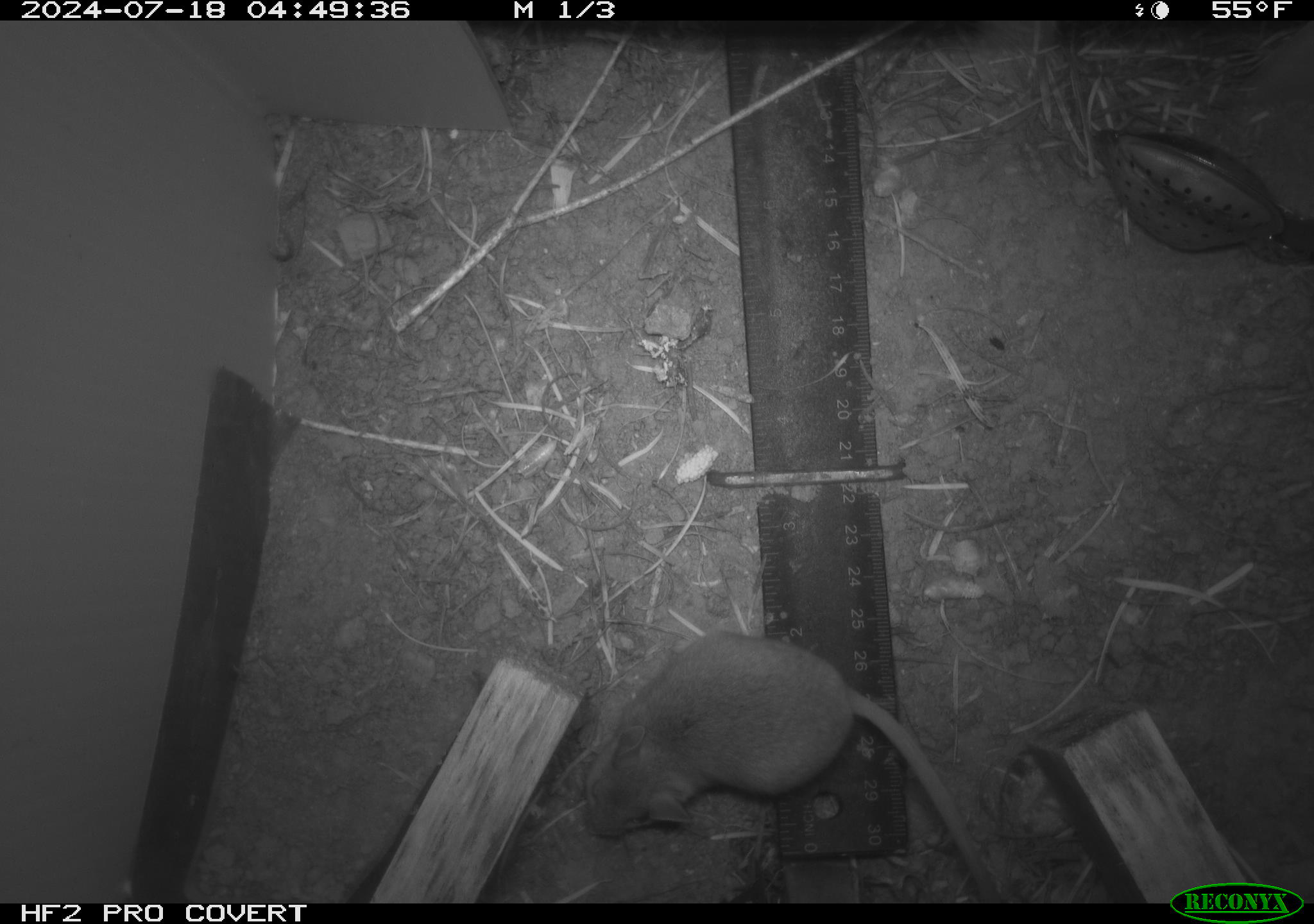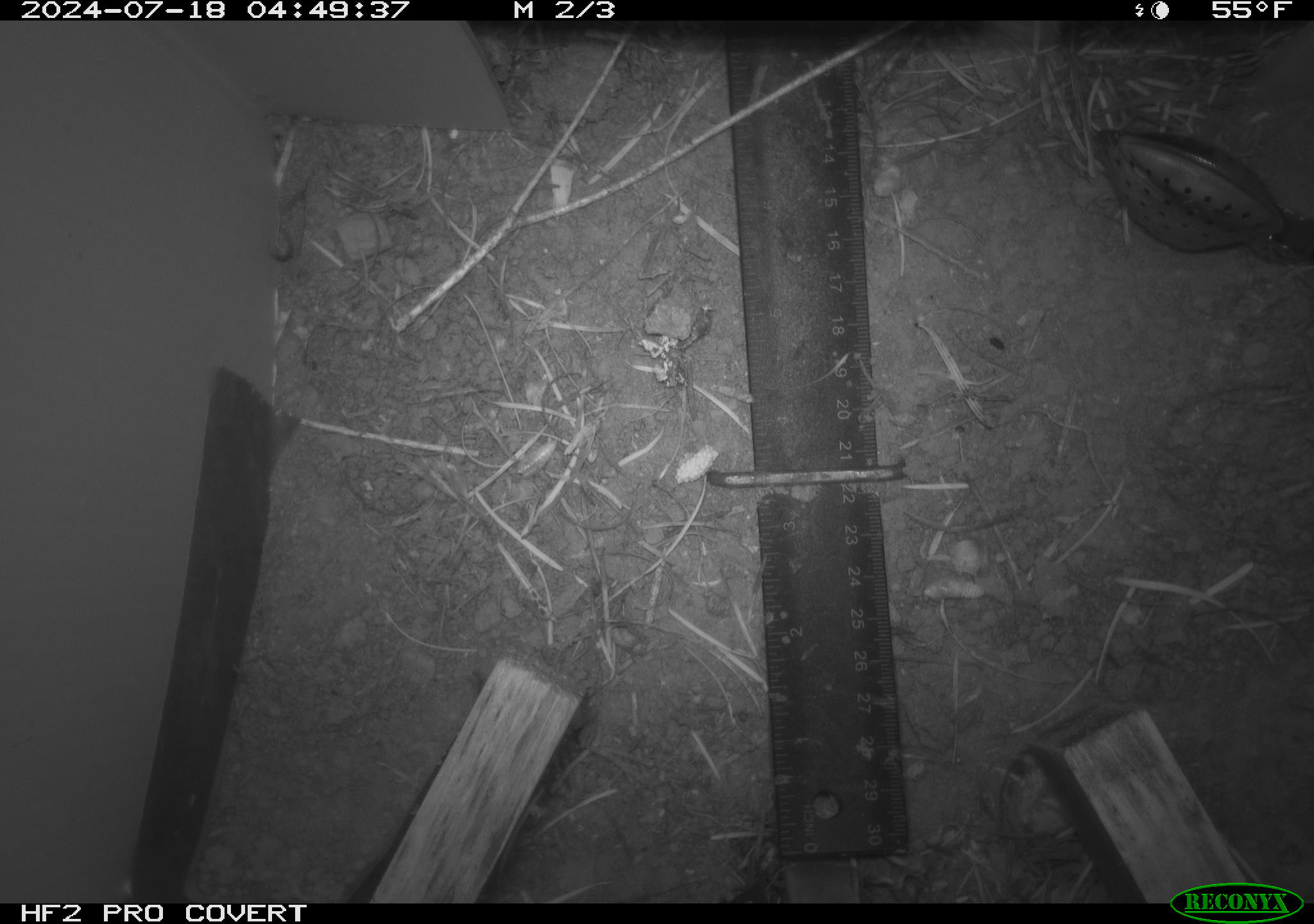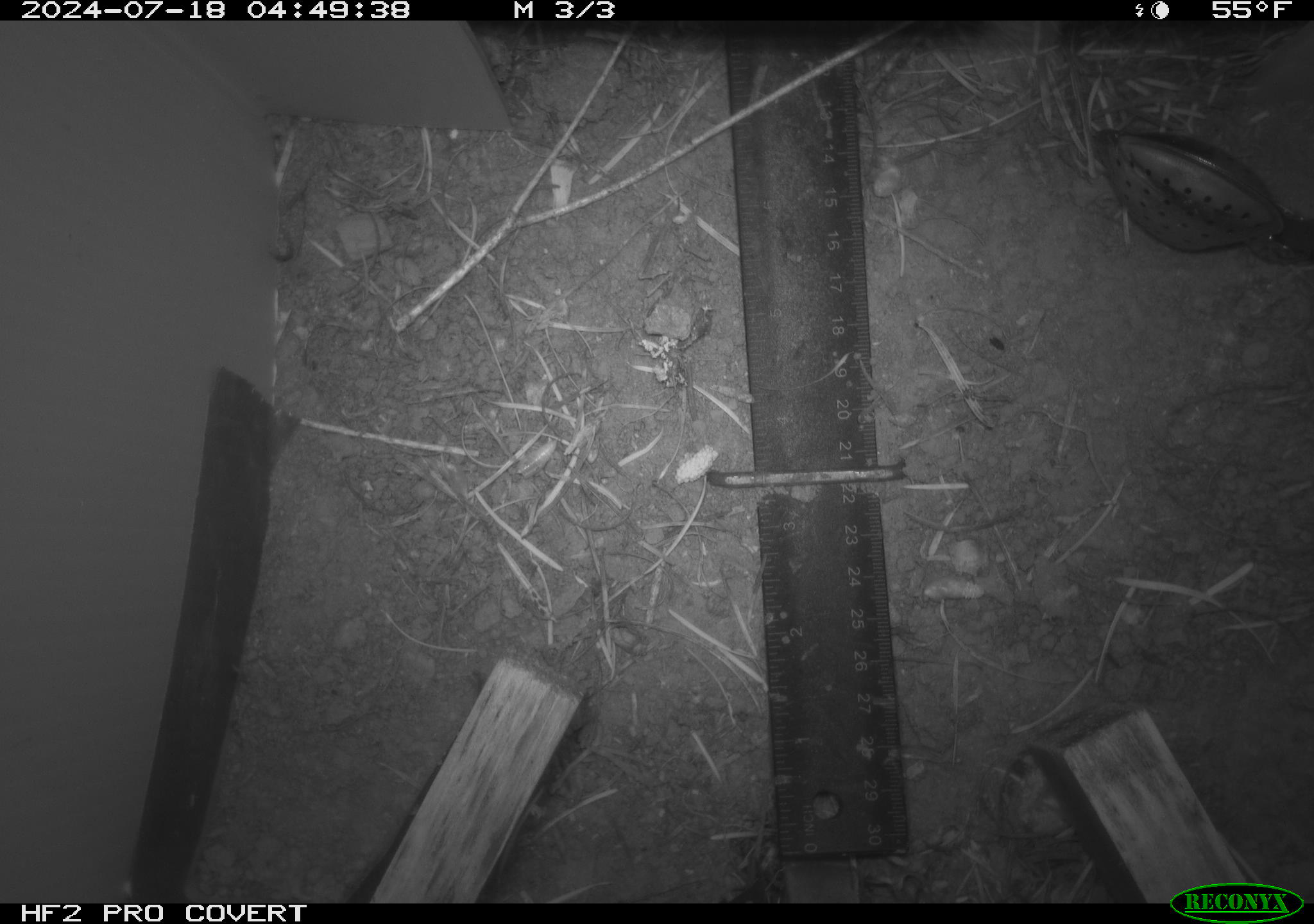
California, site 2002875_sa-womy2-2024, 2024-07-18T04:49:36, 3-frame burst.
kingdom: Animalia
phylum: Chordata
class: Mammalia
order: Rodentia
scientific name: Rodentia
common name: mouse species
Mouse species (Rodentia).